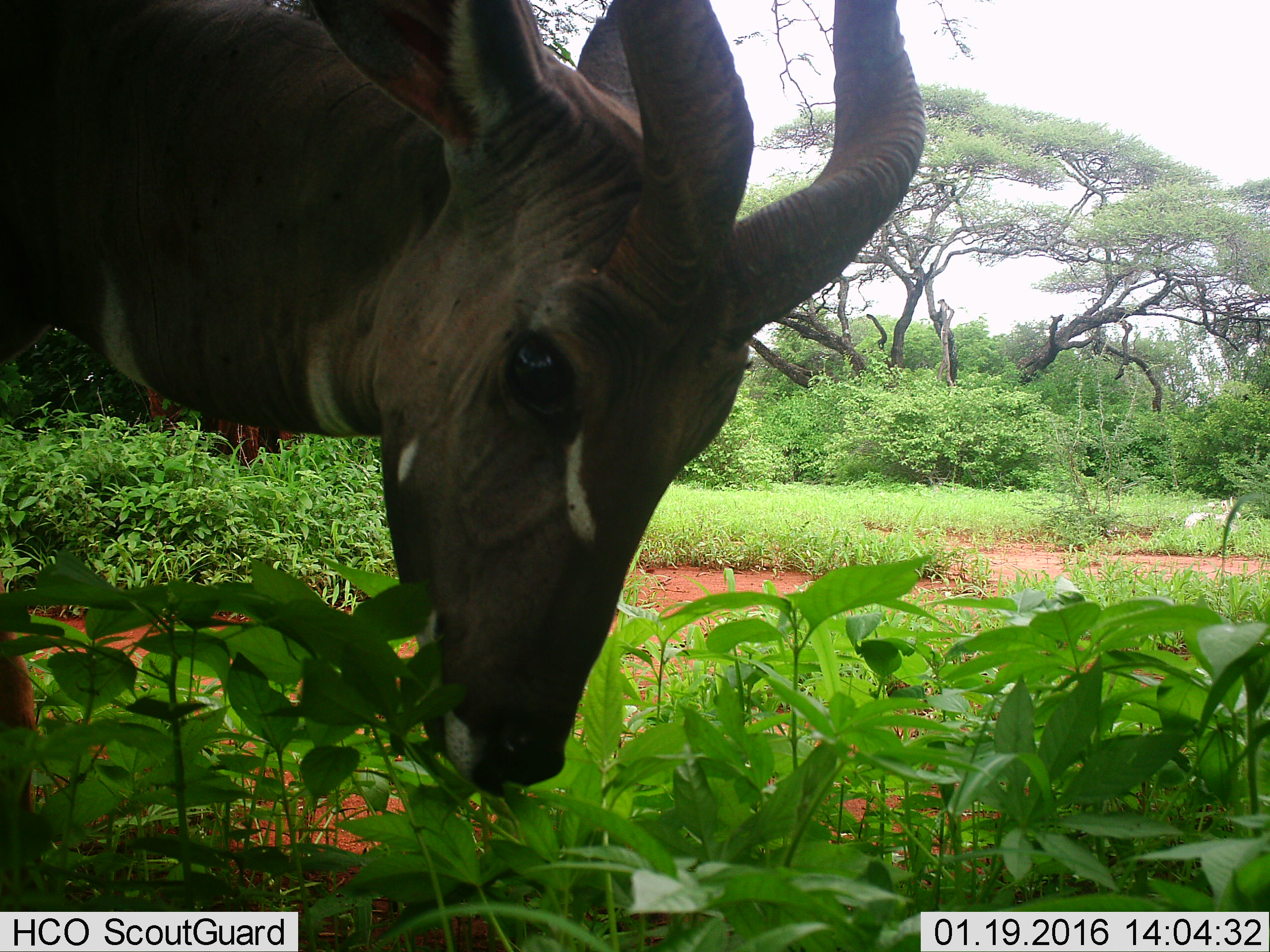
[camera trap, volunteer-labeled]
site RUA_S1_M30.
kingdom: Animalia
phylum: Chordata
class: Mammalia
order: Artiodactyla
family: Bovidae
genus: Tragelaphus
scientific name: Tragelaphus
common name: kudu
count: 1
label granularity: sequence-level